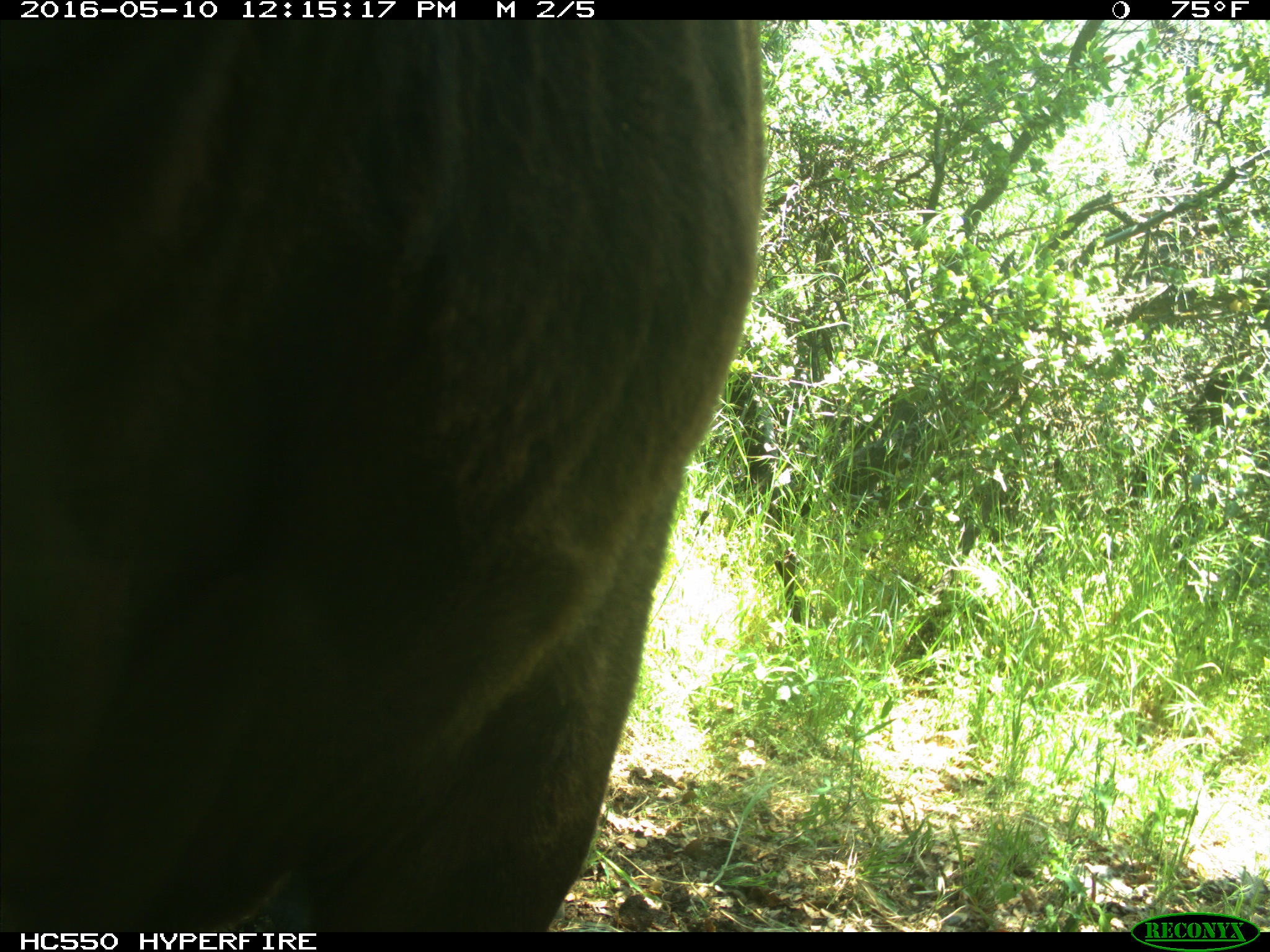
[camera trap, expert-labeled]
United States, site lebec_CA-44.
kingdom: Animalia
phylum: Chordata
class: Mammalia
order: Artiodactyla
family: Bovidae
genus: Bos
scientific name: Bos taurus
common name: domestic cow